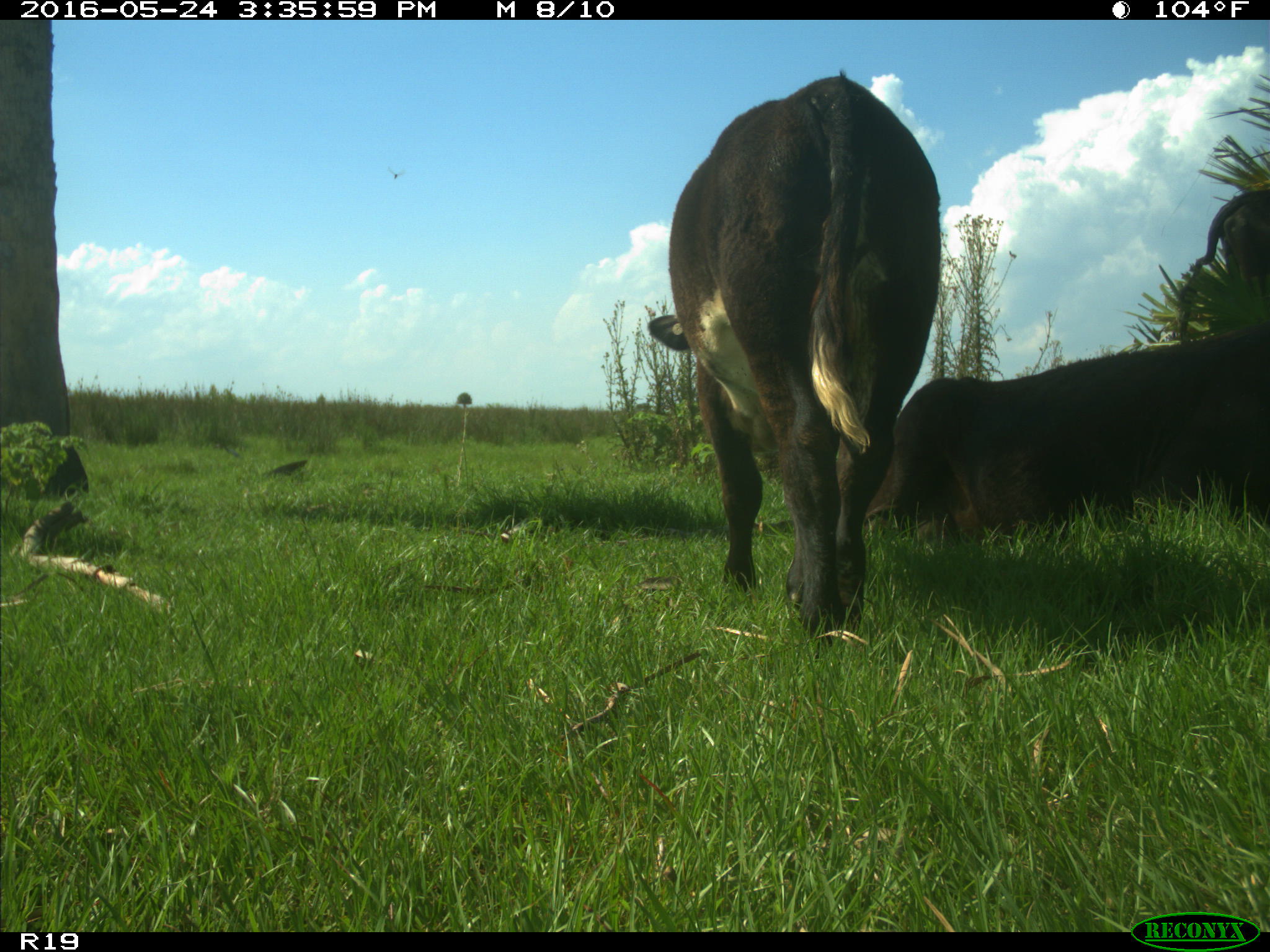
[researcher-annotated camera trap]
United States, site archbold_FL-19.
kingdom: Animalia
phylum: Chordata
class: Mammalia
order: Artiodactyla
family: Bovidae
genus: Bos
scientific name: Bos taurus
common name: domestic cow